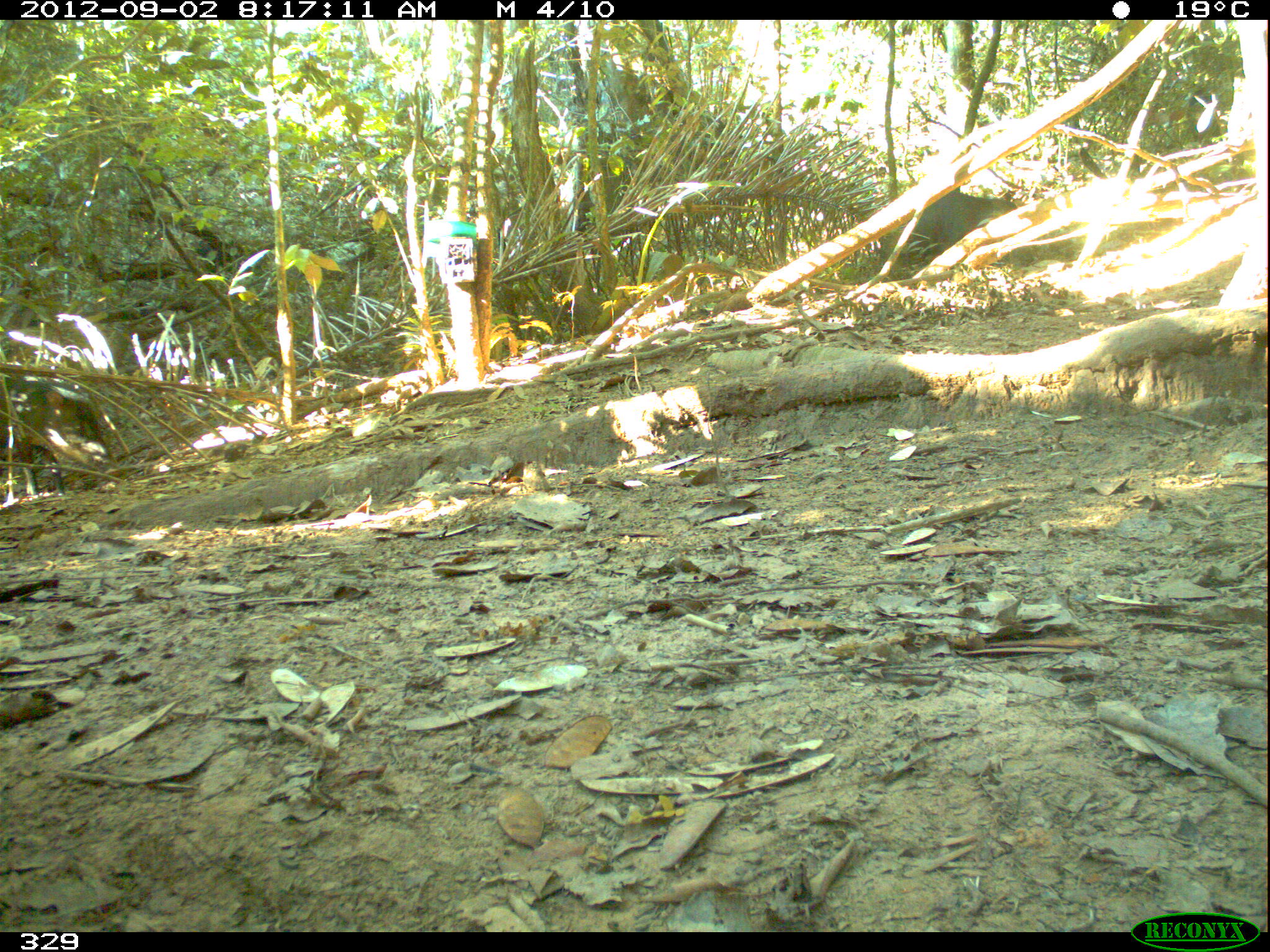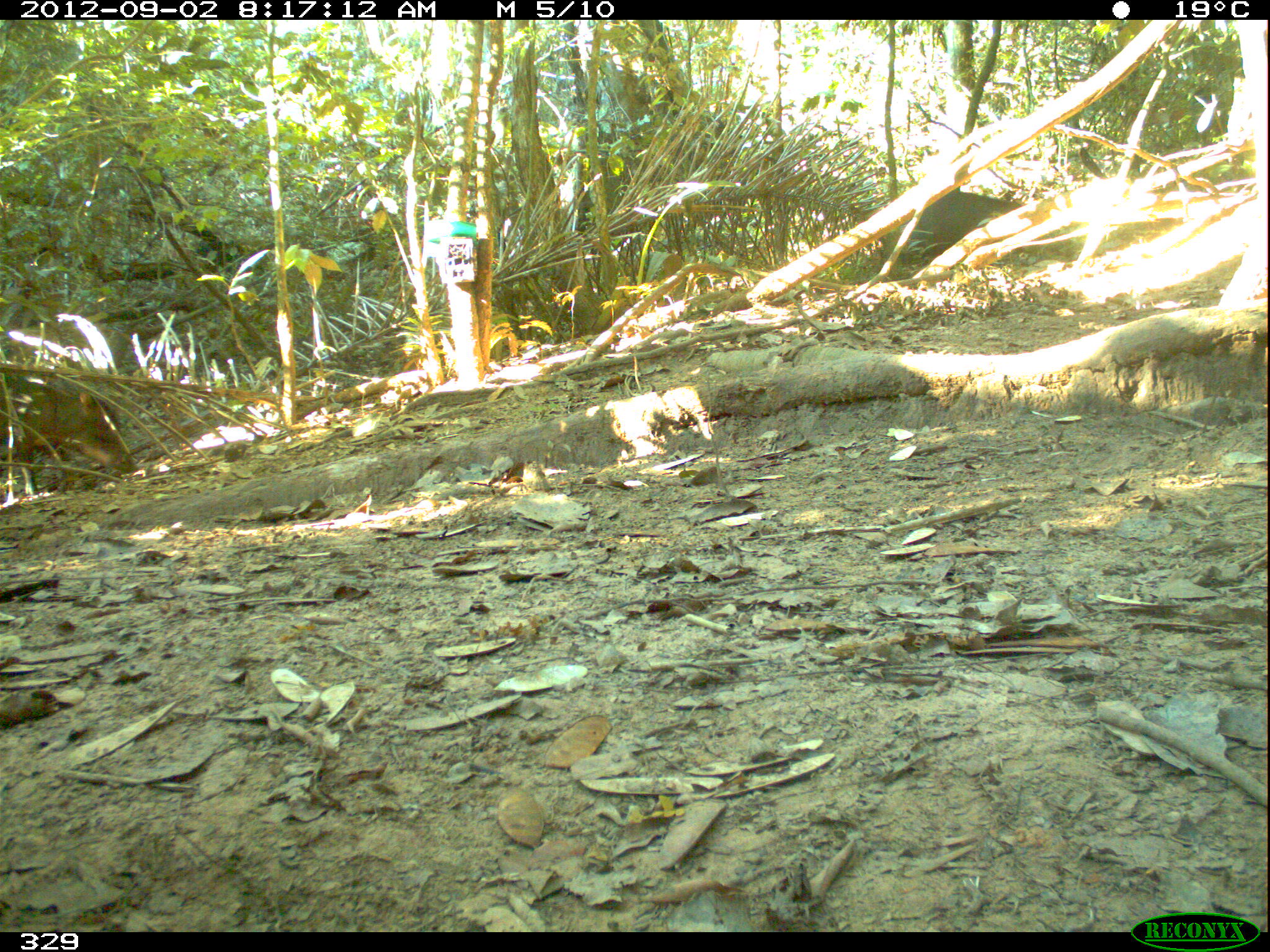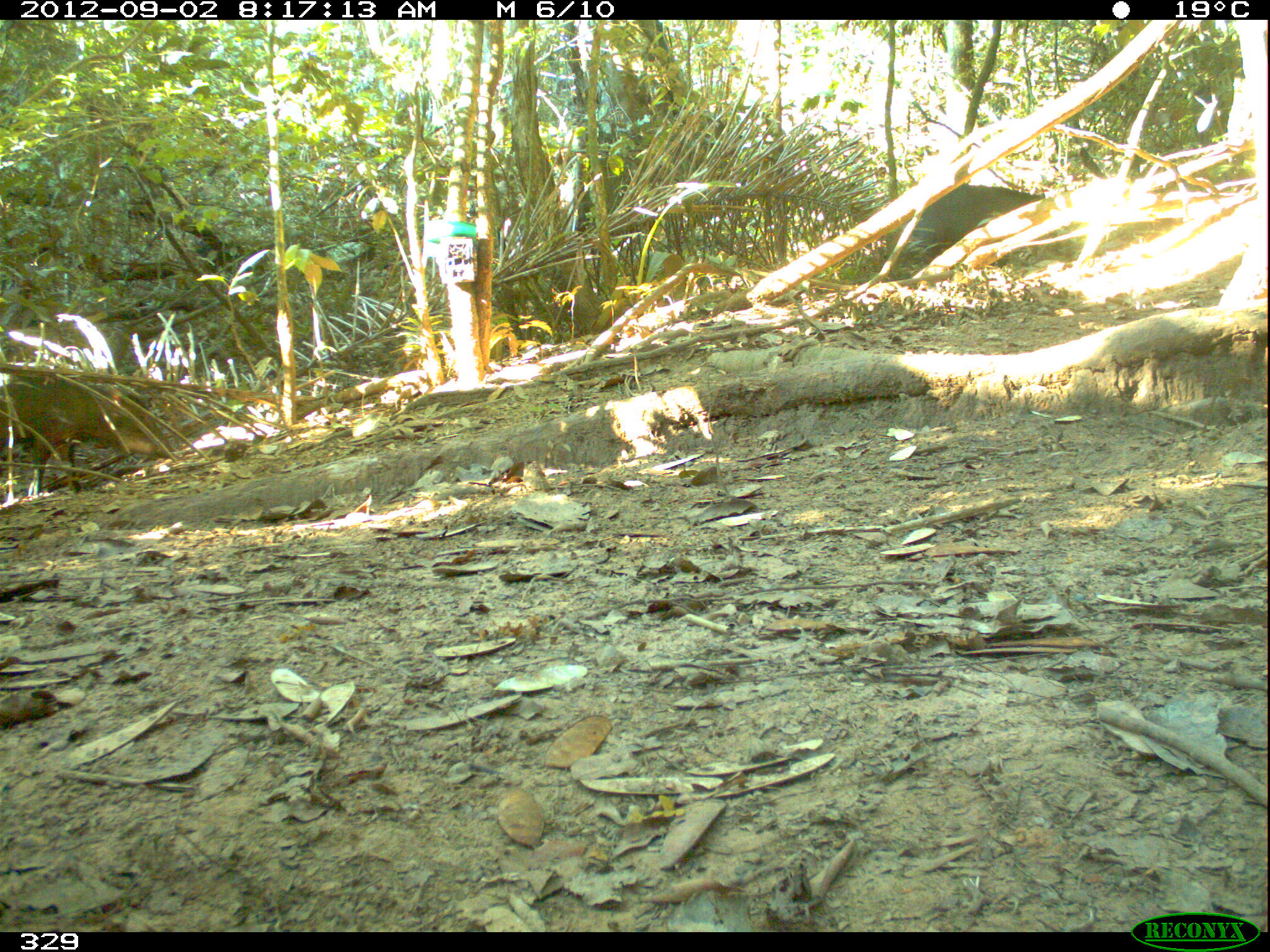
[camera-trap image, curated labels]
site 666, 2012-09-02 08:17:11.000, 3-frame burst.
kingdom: Animalia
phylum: Chordata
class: Mammalia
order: Artiodactyla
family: Tayassuidae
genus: Tayassu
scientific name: Tayassu pecari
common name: white-lipped peccary